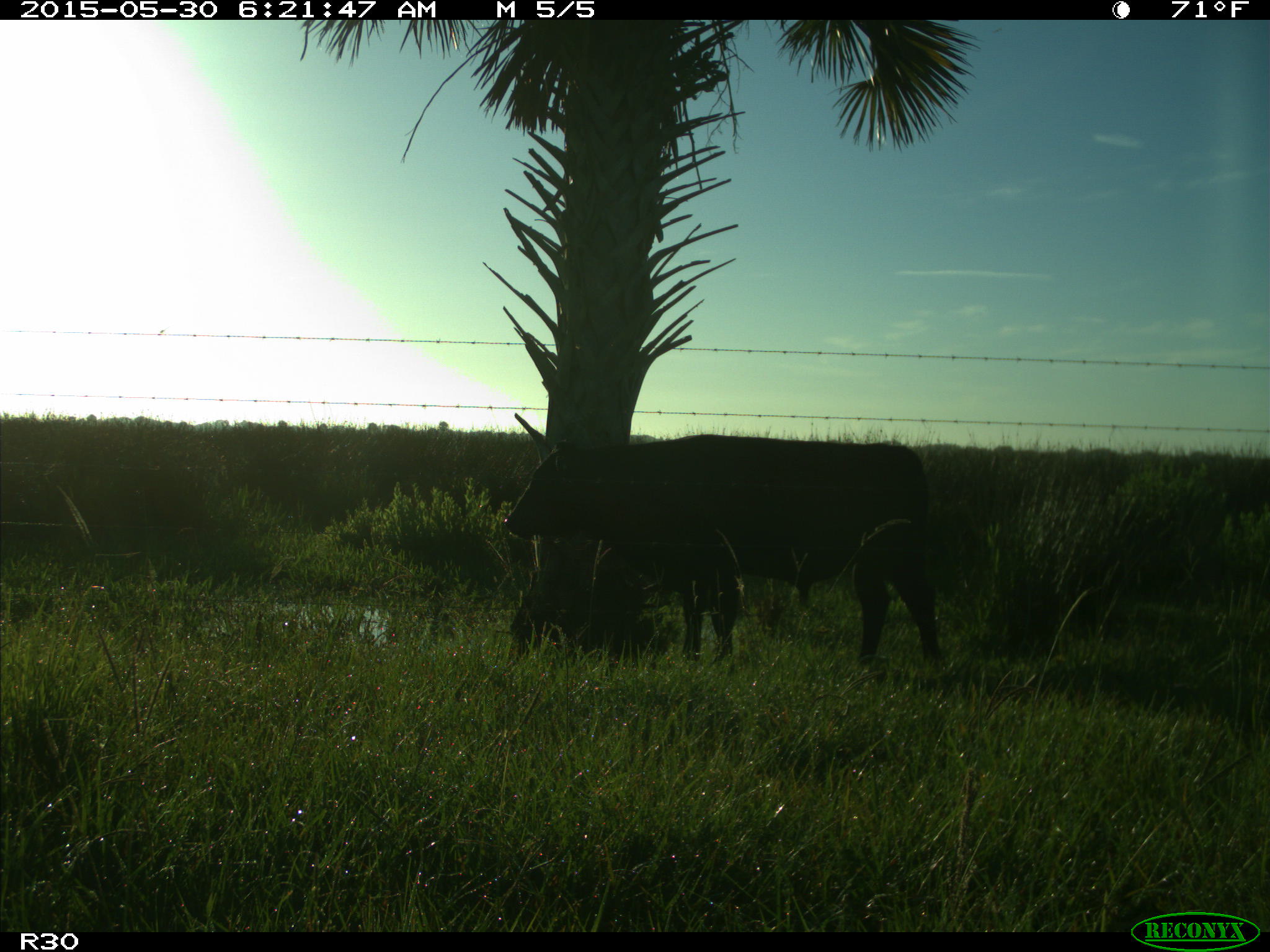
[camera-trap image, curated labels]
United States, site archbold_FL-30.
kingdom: Animalia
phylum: Chordata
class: Mammalia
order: Artiodactyla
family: Bovidae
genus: Bos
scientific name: Bos taurus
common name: domestic cow